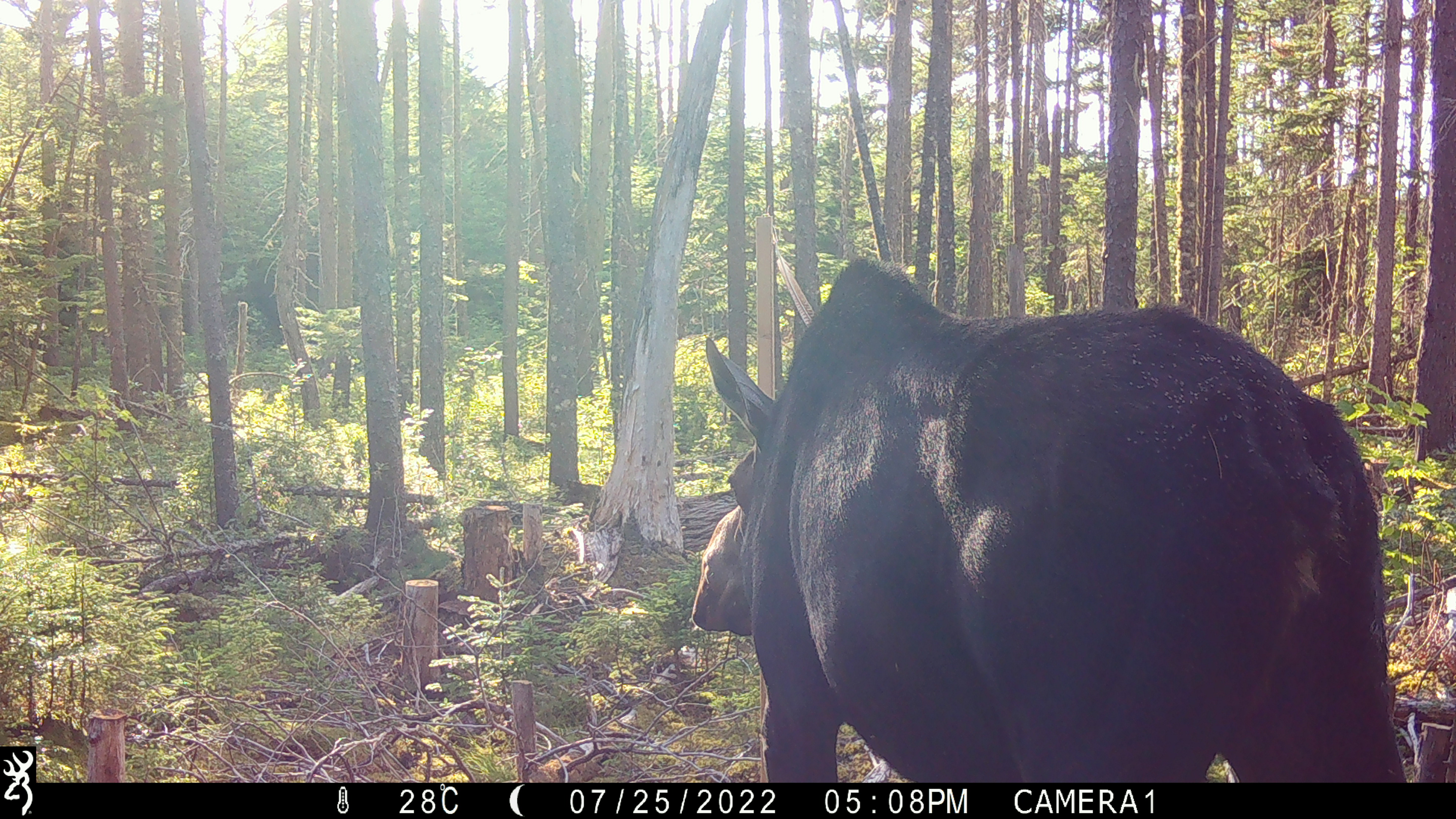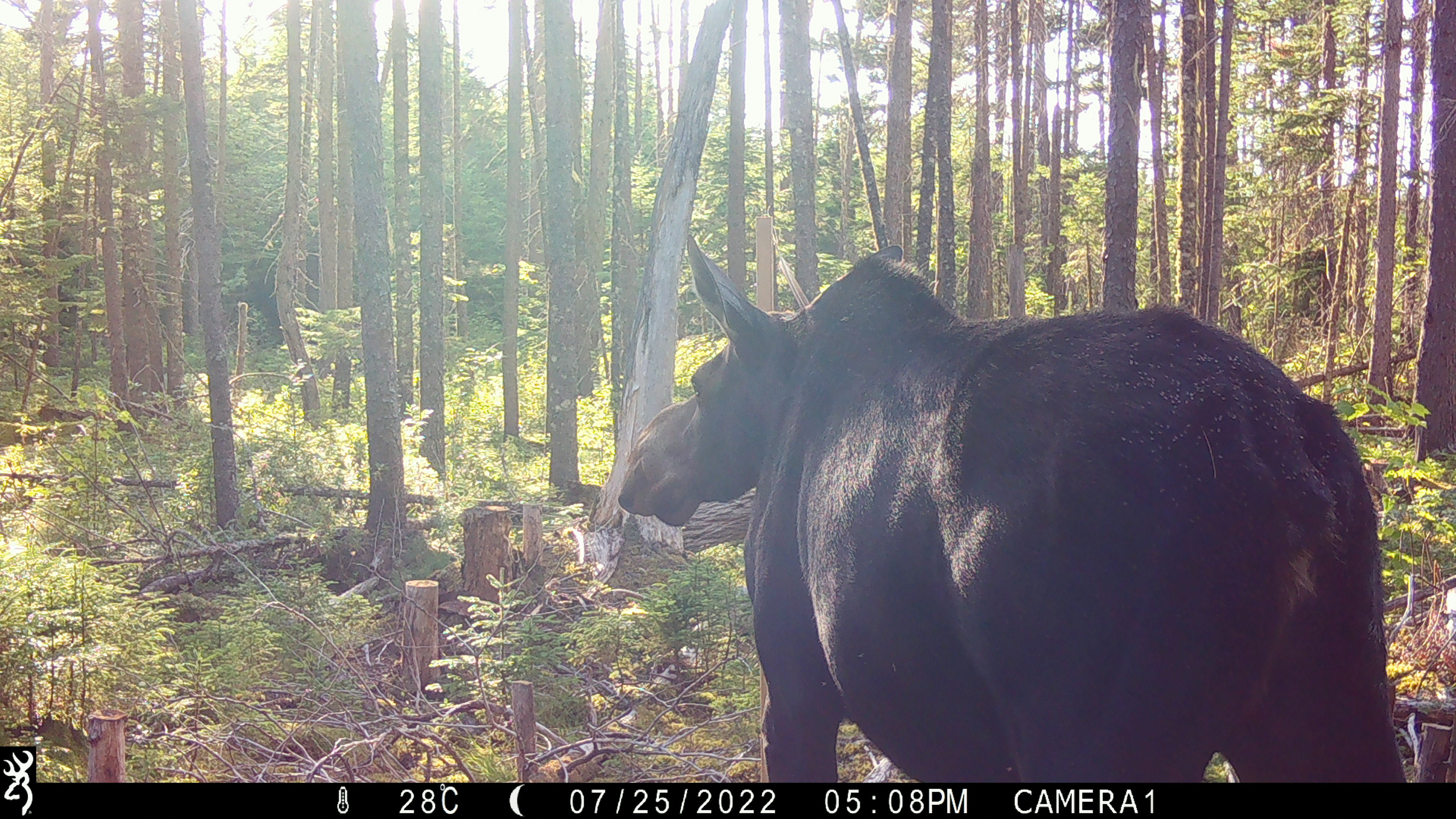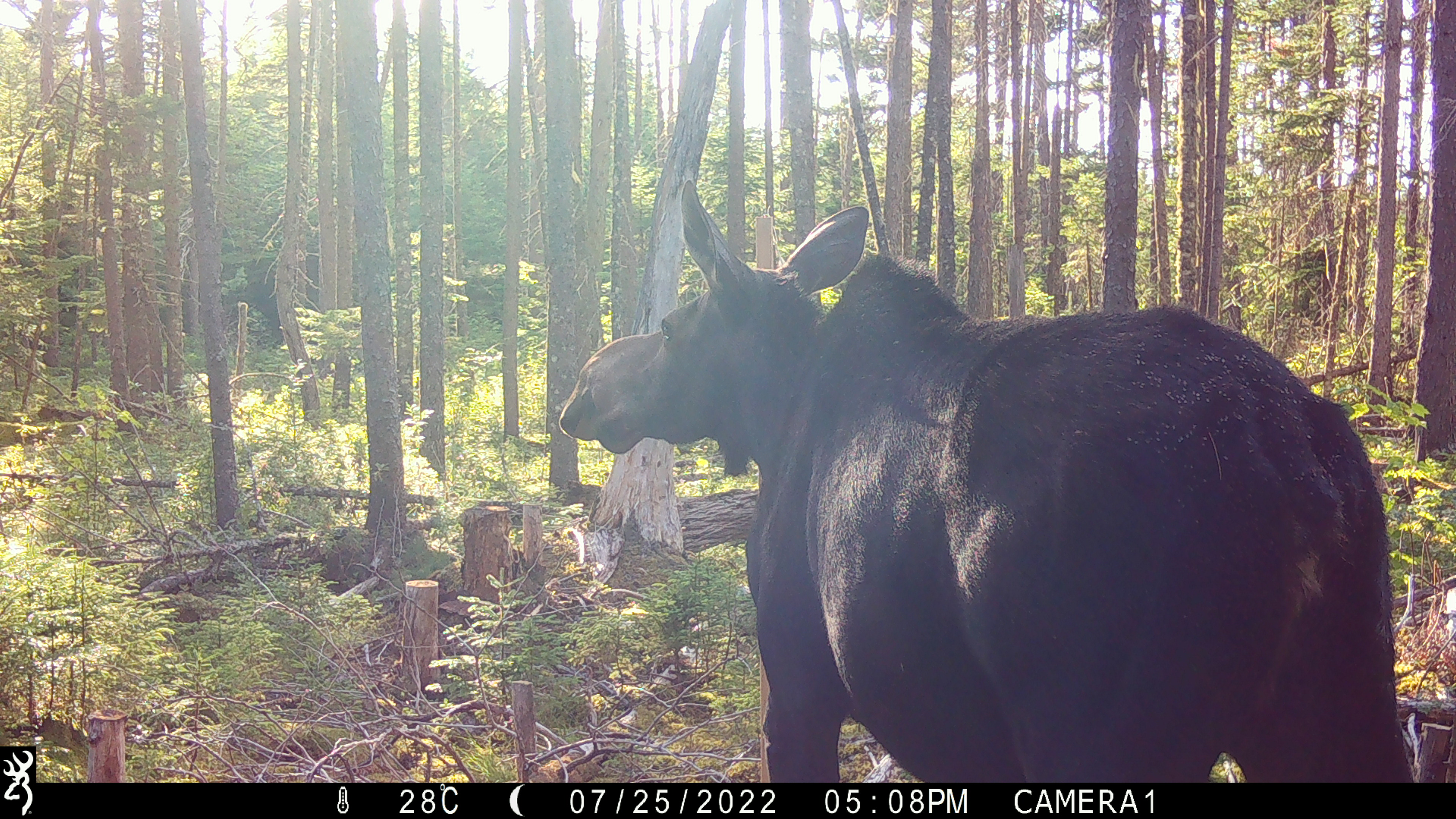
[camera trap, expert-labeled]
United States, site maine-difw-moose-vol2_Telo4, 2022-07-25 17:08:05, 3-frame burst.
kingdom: Animalia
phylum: Chordata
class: Mammalia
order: Artiodactyla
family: Cervidae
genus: Alces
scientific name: Alces alces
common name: moose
Moose (Alces alces).